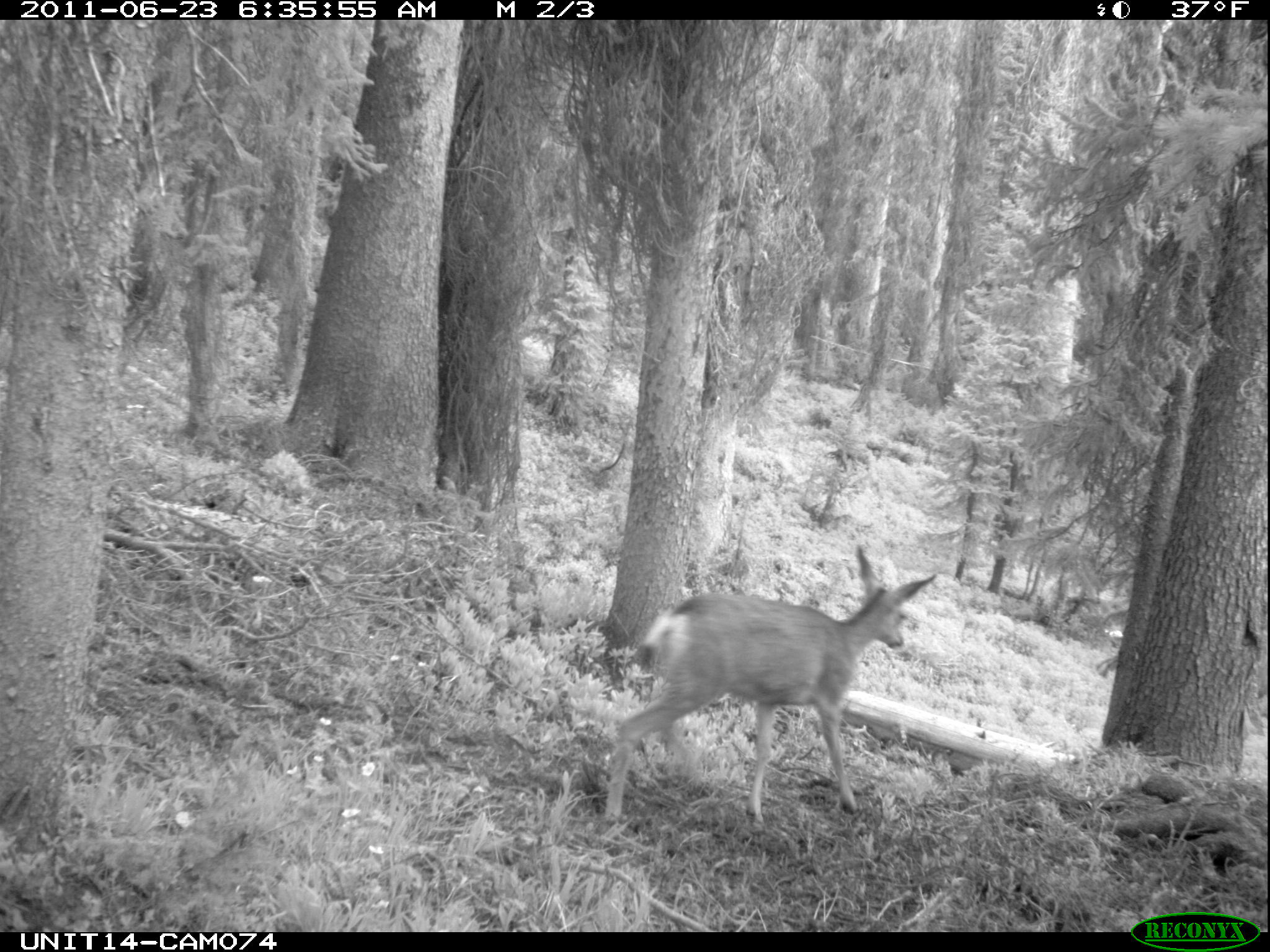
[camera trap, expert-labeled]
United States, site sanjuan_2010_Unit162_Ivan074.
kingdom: Animalia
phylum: Chordata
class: Mammalia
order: Artiodactyla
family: Cervidae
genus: Odocoileus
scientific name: Odocoileus hemionus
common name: mule deer